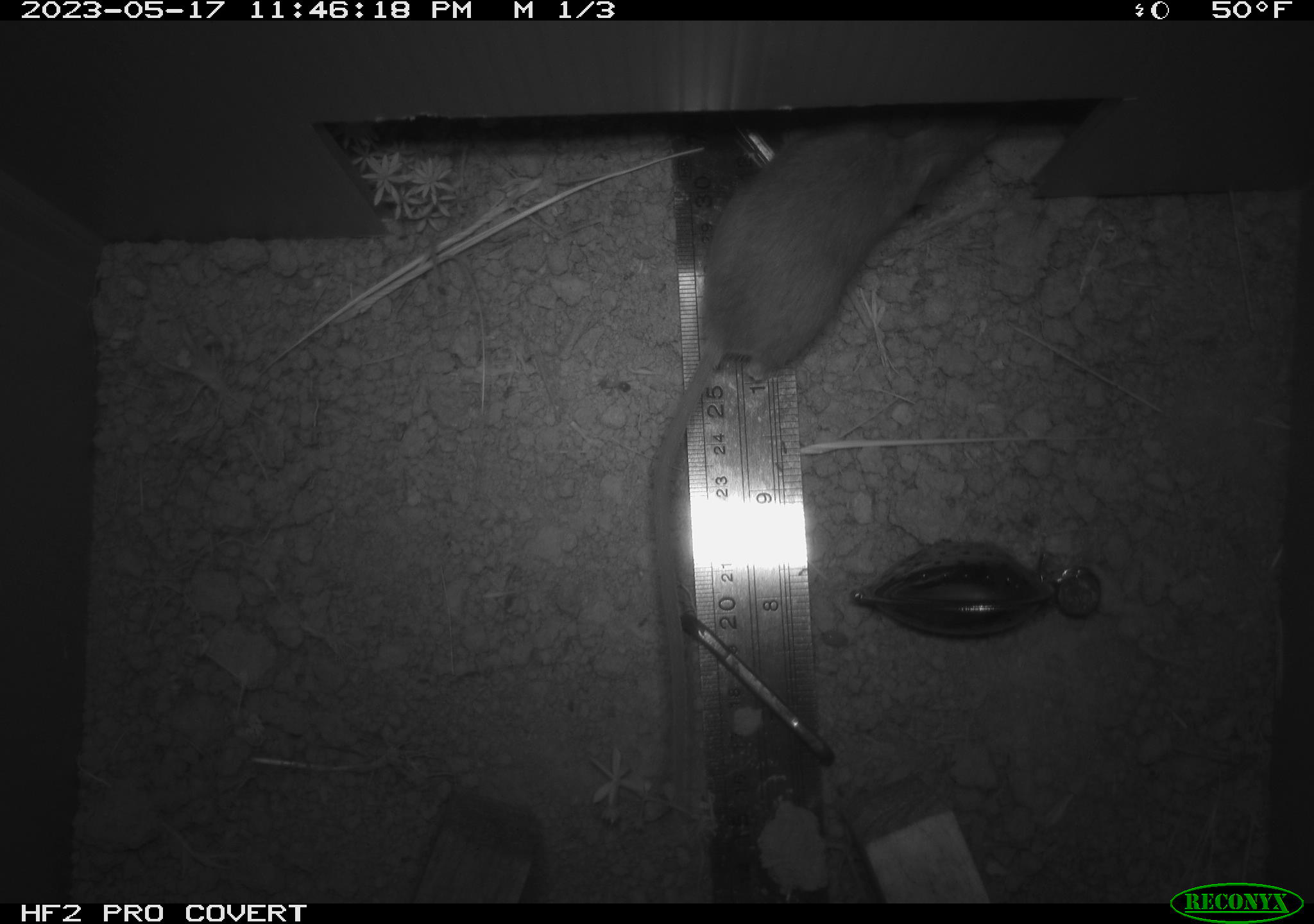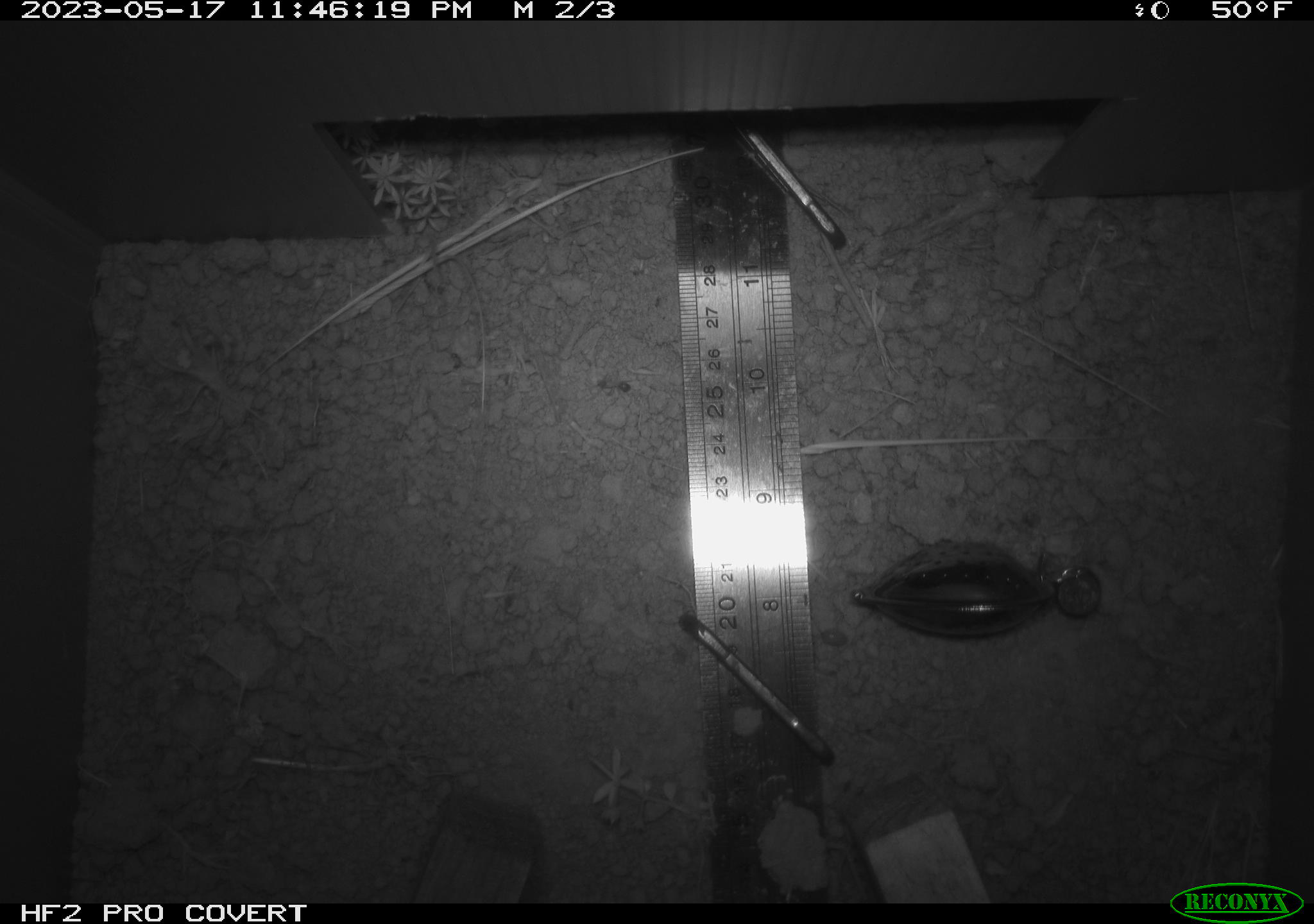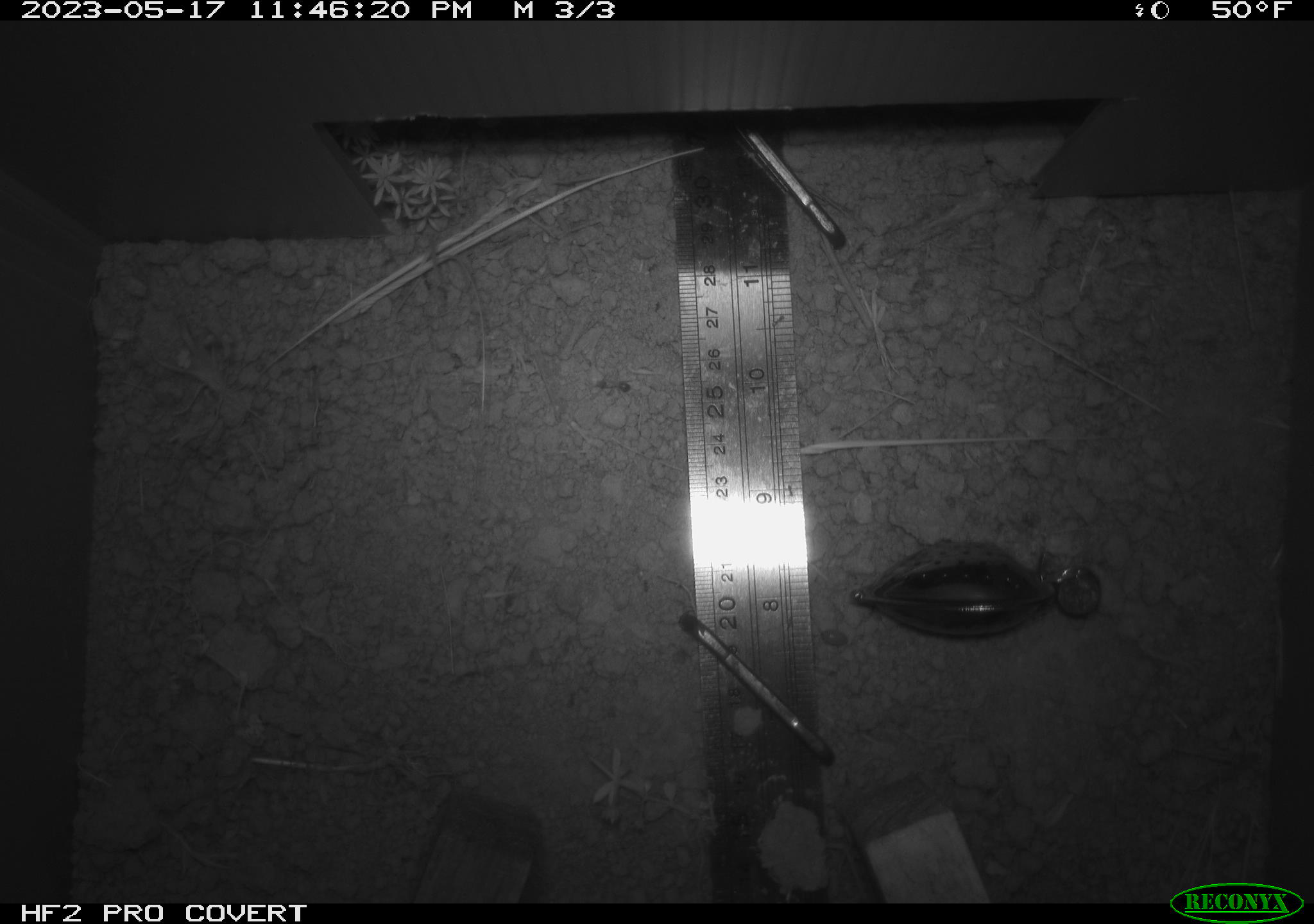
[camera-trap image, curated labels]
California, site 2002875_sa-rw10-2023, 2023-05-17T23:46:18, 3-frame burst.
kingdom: Animalia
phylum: Chordata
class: Mammalia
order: Rodentia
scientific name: Rodentia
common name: mouse species